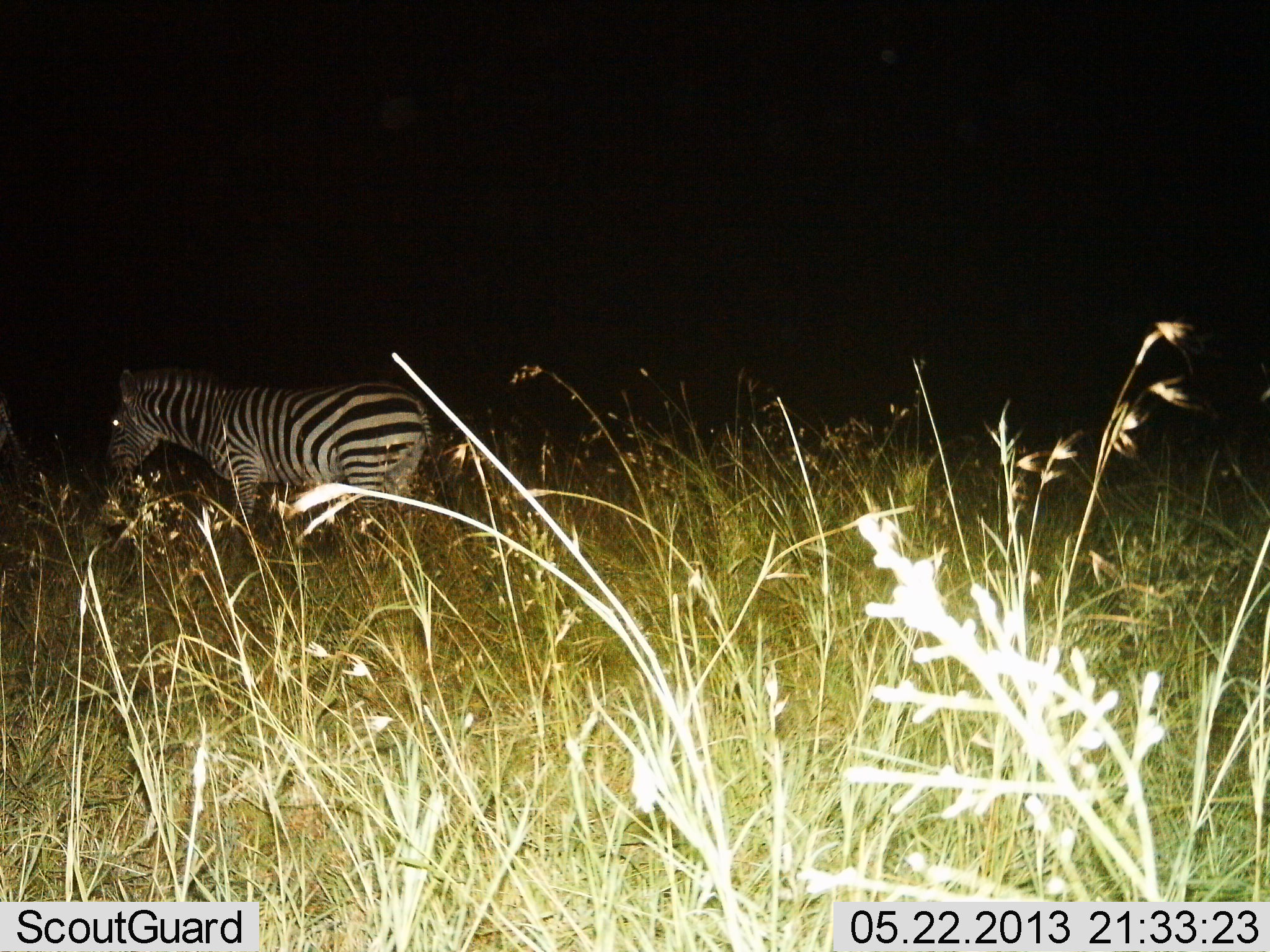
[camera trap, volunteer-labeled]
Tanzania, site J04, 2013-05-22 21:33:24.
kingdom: Animalia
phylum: Chordata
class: Mammalia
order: Perissodactyla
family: Equidae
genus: Equus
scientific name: Equus quagga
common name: plains zebra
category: zebra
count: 1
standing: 54%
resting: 0%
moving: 50%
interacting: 0%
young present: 0%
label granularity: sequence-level